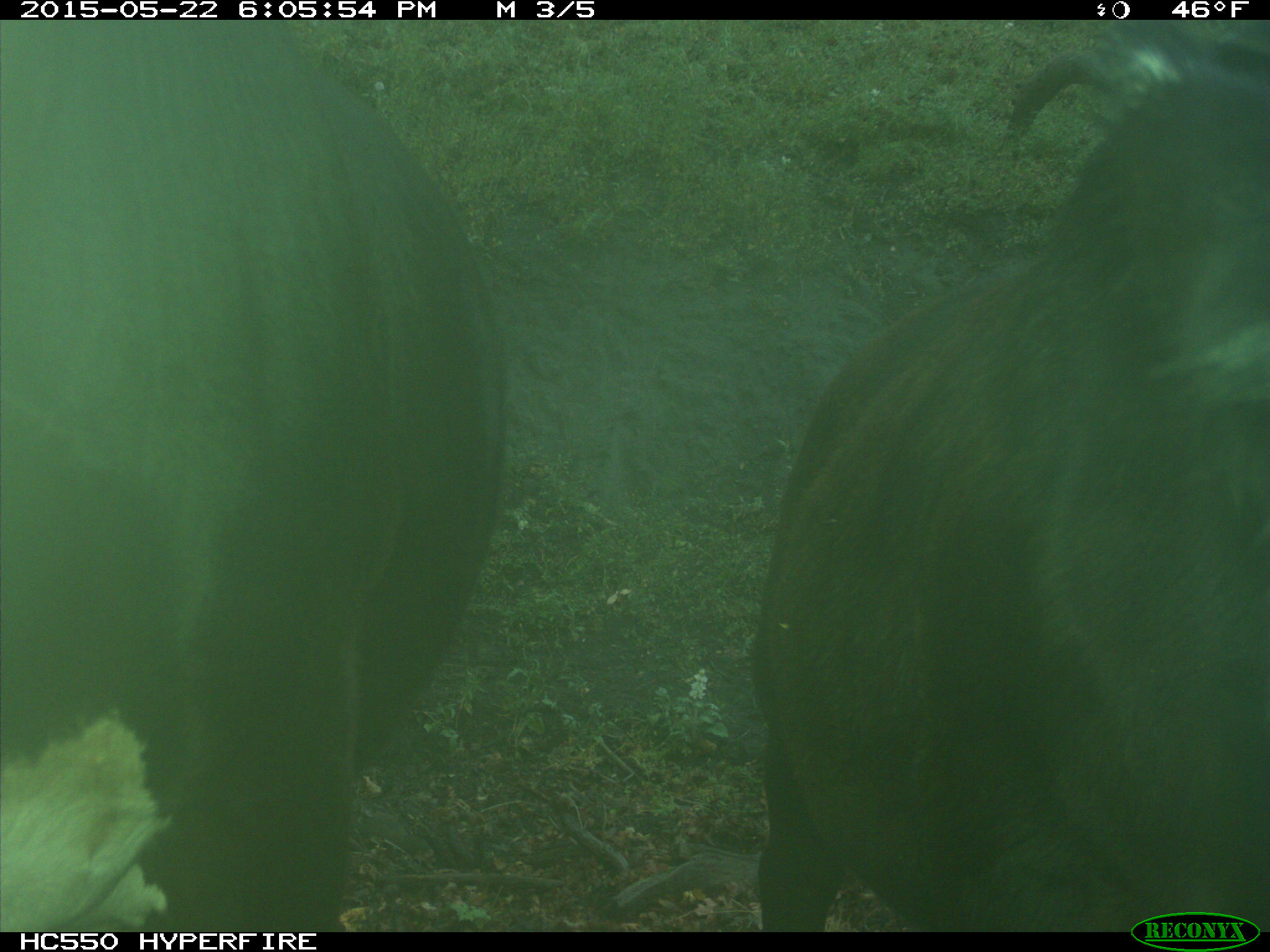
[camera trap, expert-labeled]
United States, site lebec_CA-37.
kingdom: Animalia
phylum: Chordata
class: Mammalia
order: Artiodactyla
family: Bovidae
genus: Bos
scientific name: Bos taurus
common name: domestic cow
Bos taurus (domestic cow).